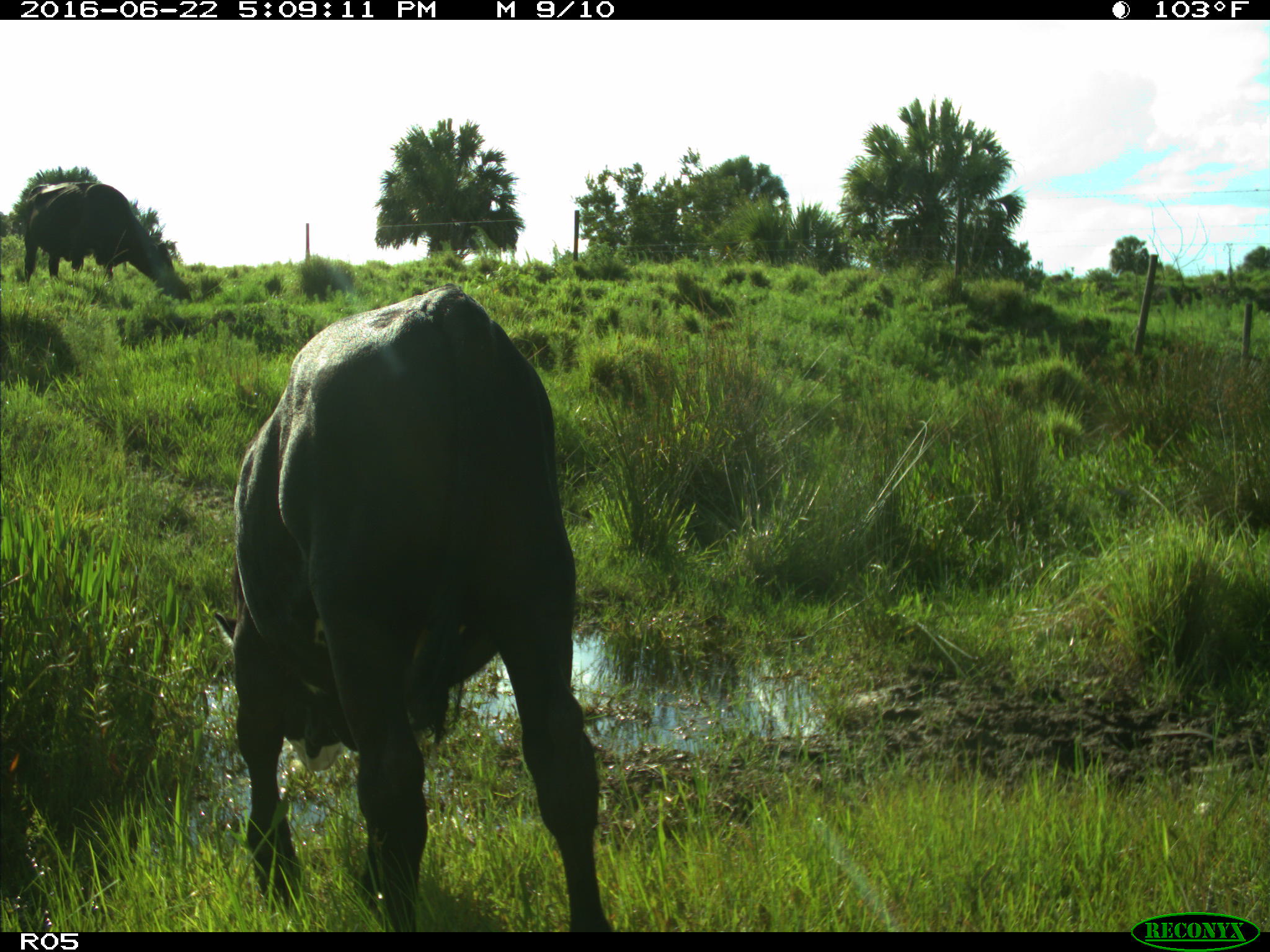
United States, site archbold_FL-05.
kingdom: Animalia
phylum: Chordata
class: Mammalia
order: Artiodactyla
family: Bovidae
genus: Bos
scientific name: Bos taurus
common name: domestic cow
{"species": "Bos taurus (domestic cow)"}